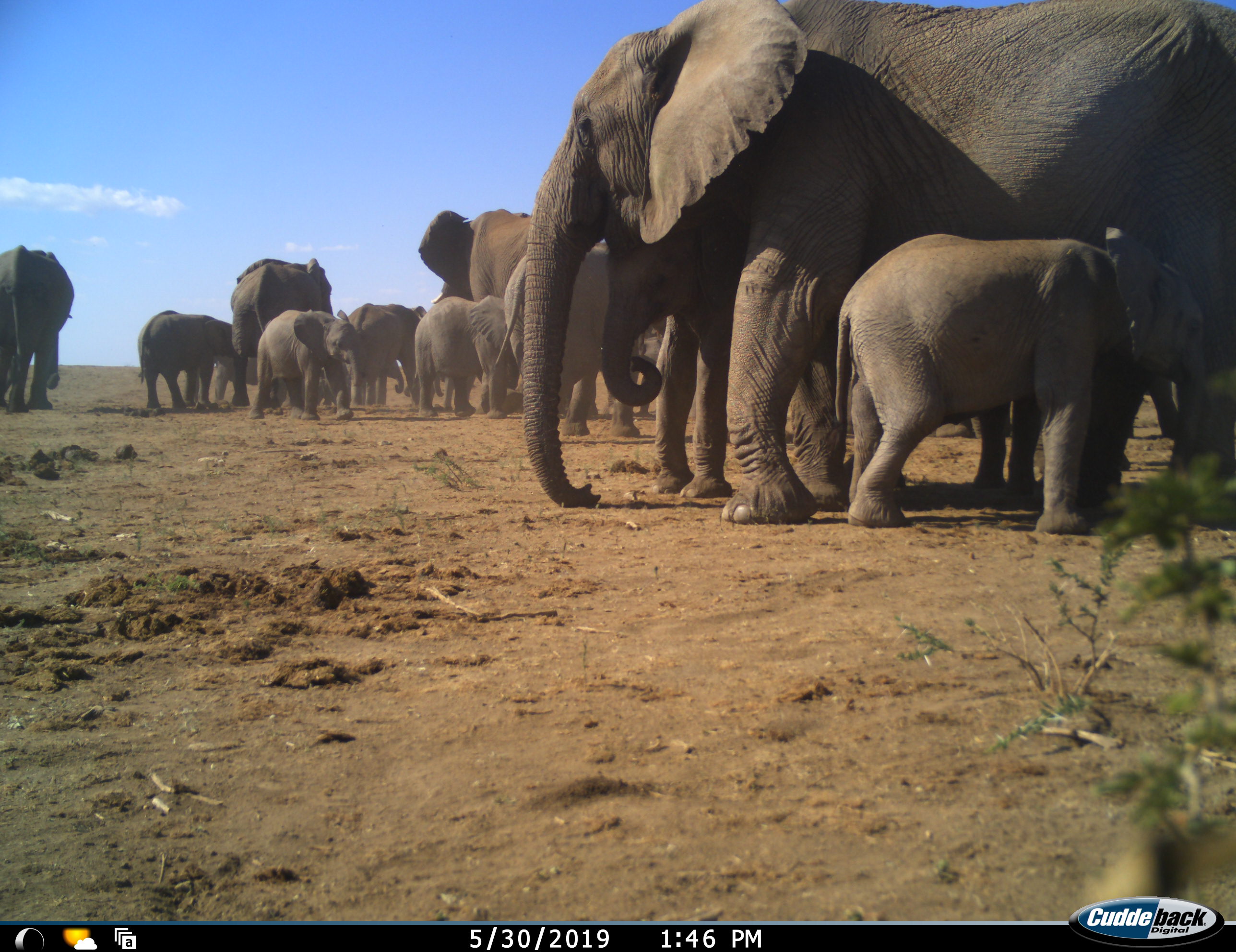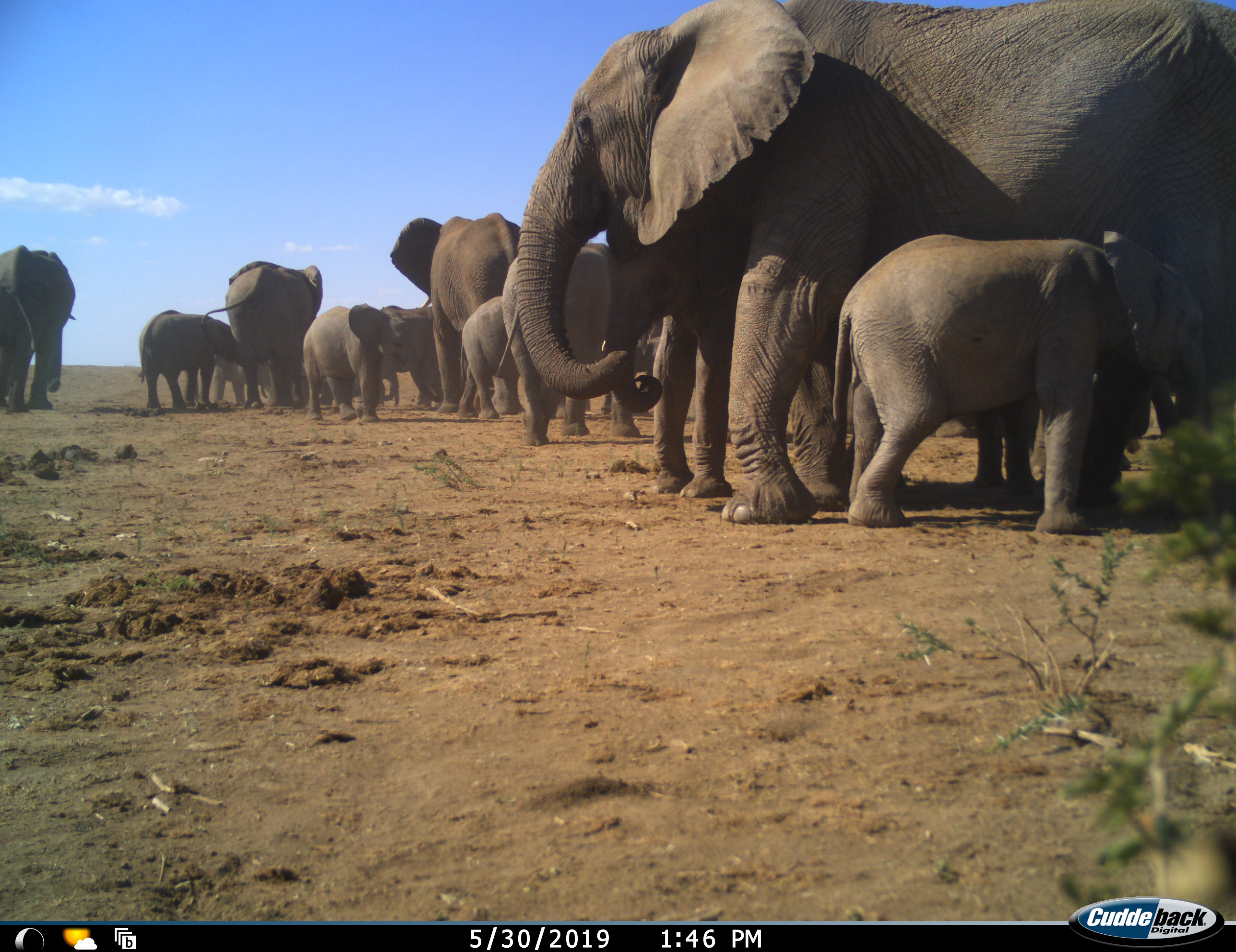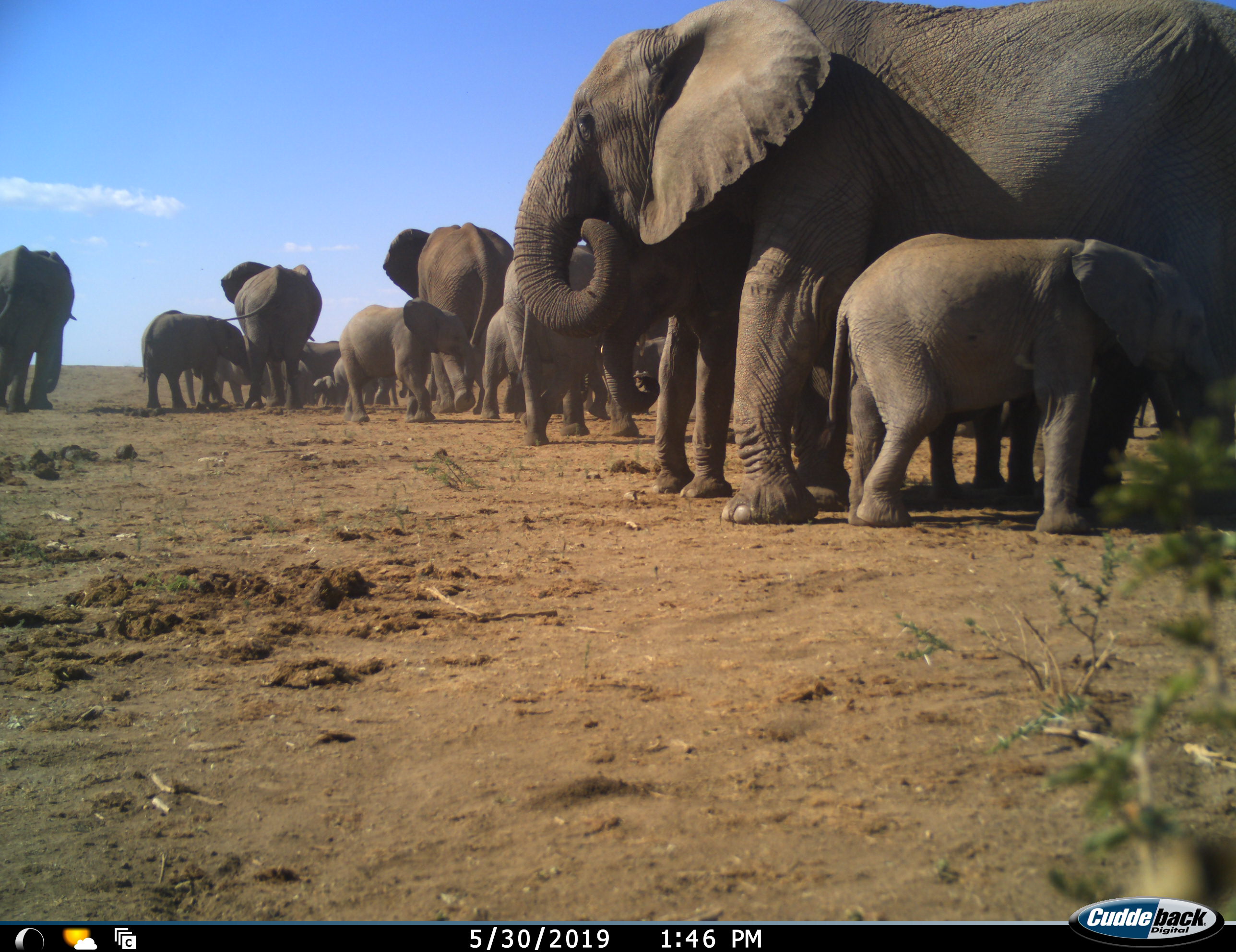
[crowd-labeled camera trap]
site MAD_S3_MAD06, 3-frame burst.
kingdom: Animalia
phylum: Chordata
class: Mammalia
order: Proboscidea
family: Elephantidae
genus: Loxodonta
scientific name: Loxodonta africana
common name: african bush elephant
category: elephant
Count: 11-50.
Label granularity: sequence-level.